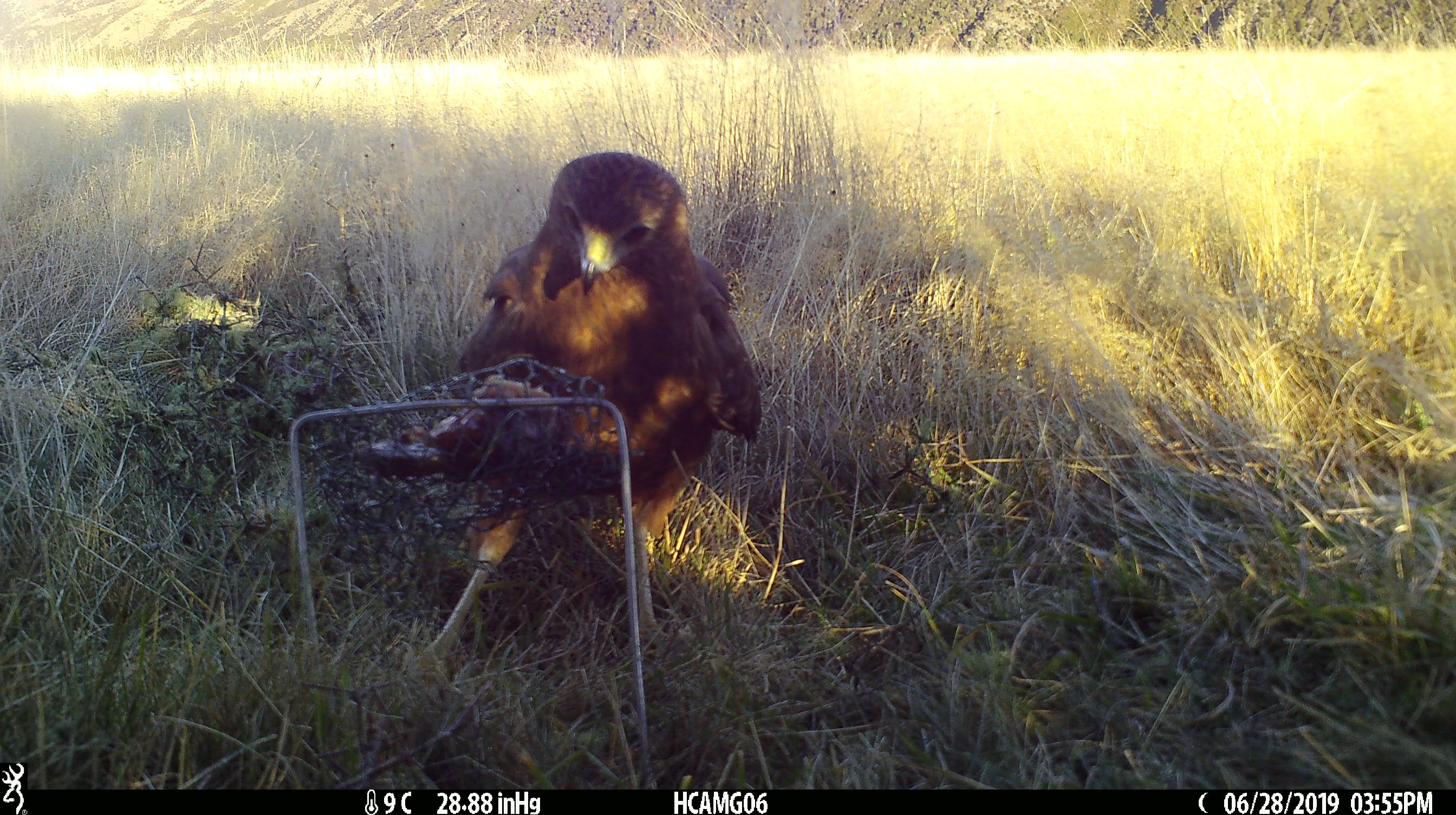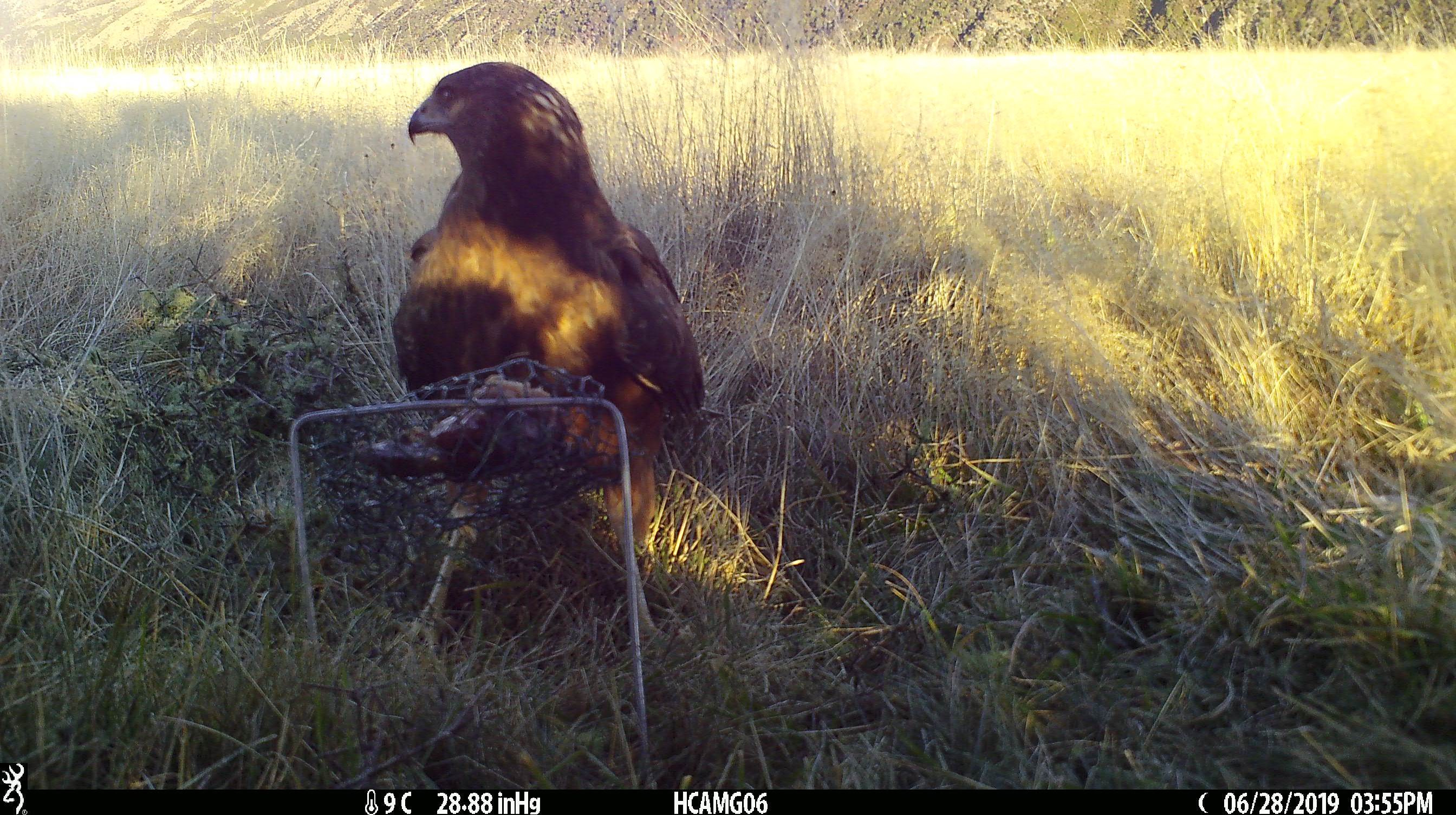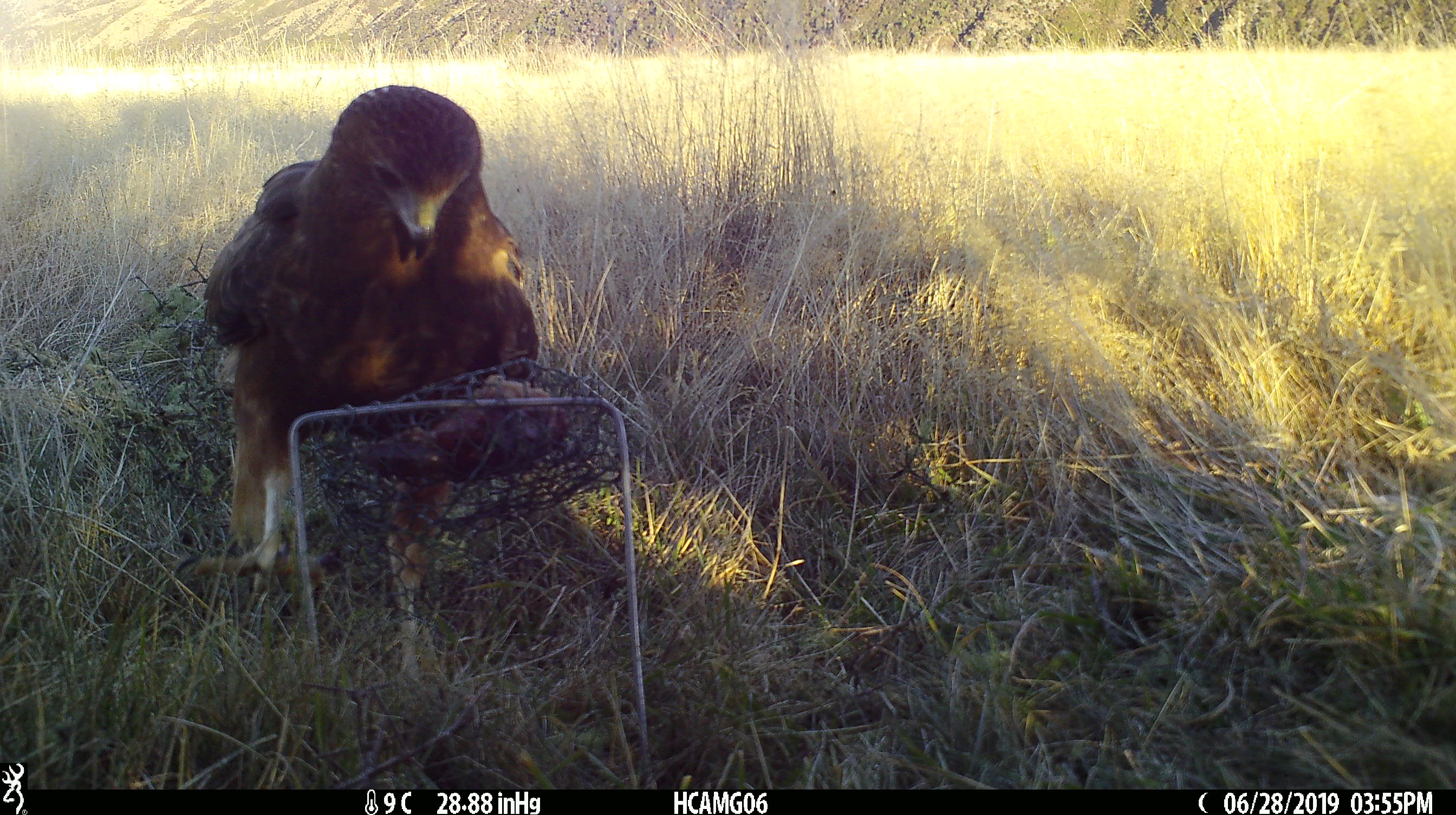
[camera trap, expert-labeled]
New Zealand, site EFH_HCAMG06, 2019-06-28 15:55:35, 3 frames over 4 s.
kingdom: Animalia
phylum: Chordata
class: Aves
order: Accipitriformes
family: Accipitridae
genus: Circus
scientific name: Circus approximans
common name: swamp harrier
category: harrier